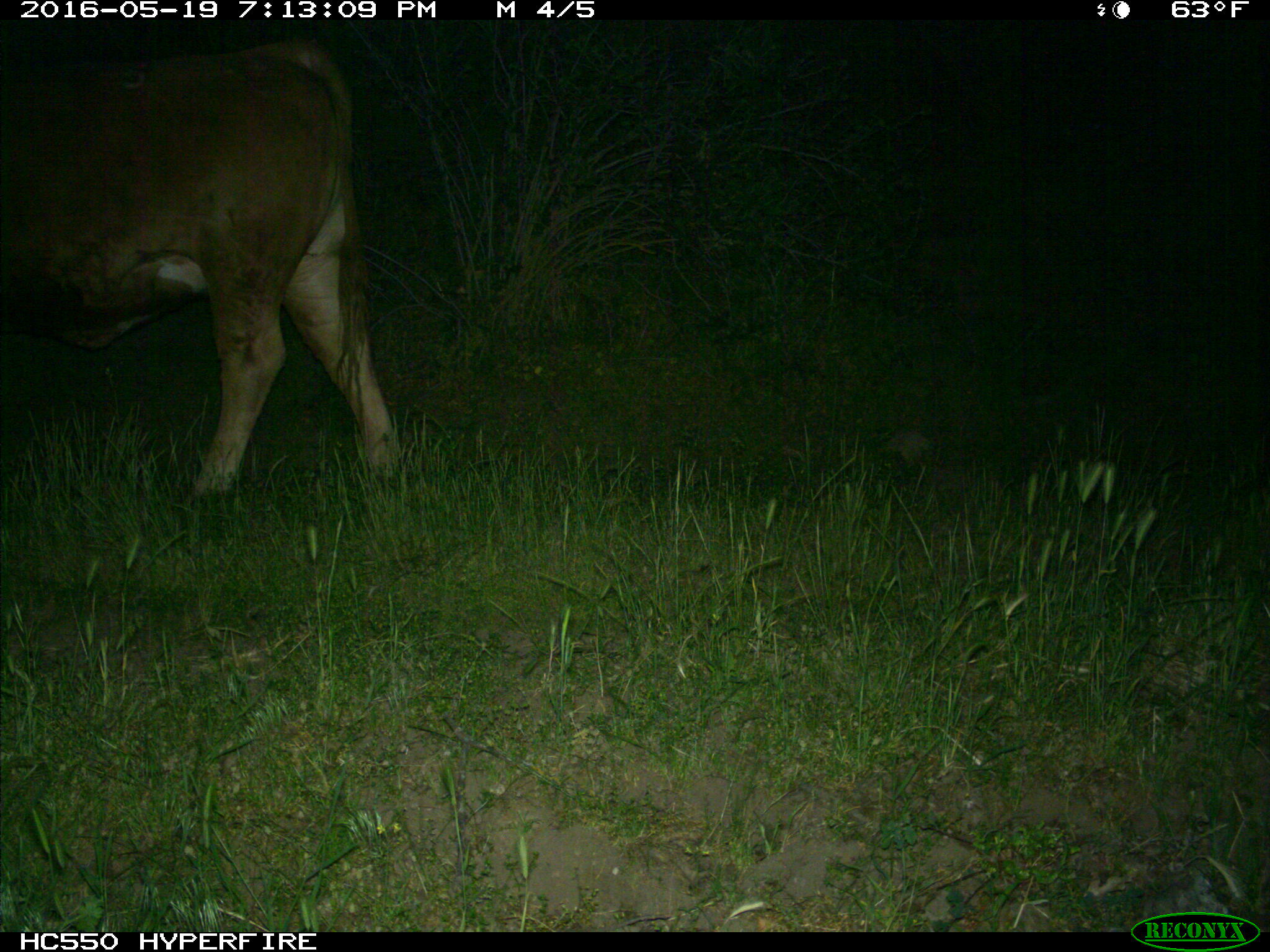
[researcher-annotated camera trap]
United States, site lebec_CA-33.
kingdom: Animalia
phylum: Chordata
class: Mammalia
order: Artiodactyla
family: Bovidae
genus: Bos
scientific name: Bos taurus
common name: domestic cow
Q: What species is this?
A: Bos taurus (domestic cow).